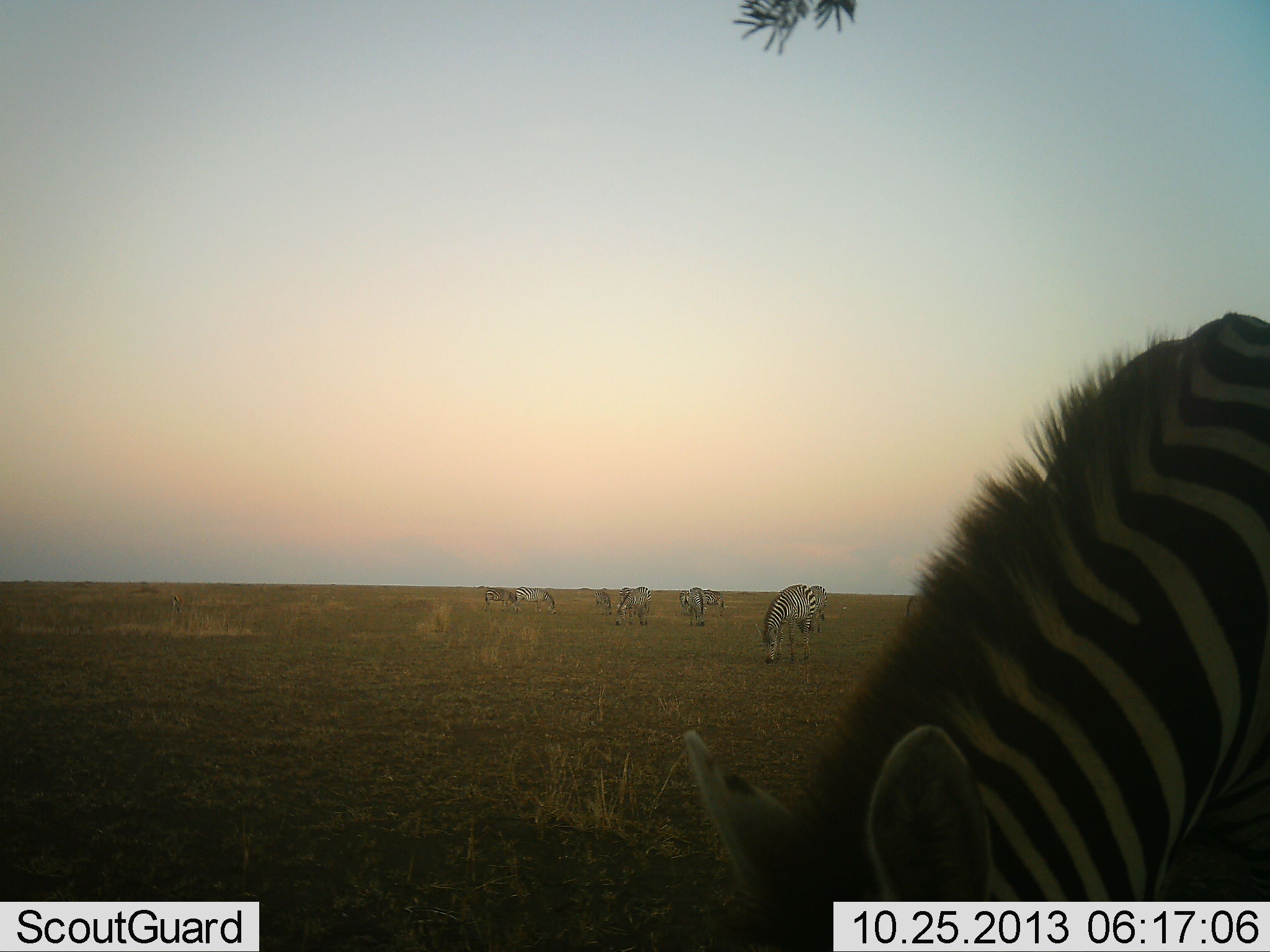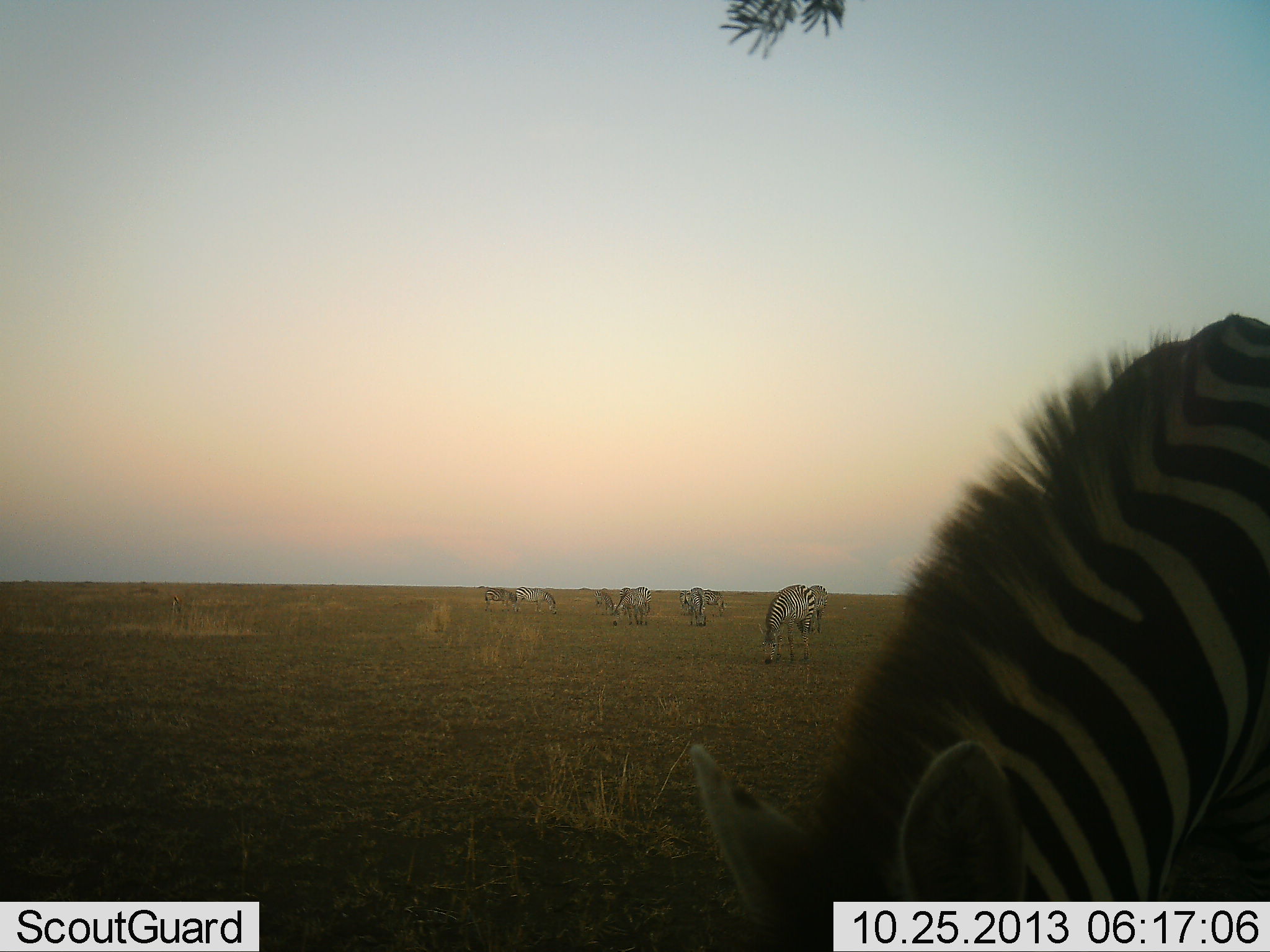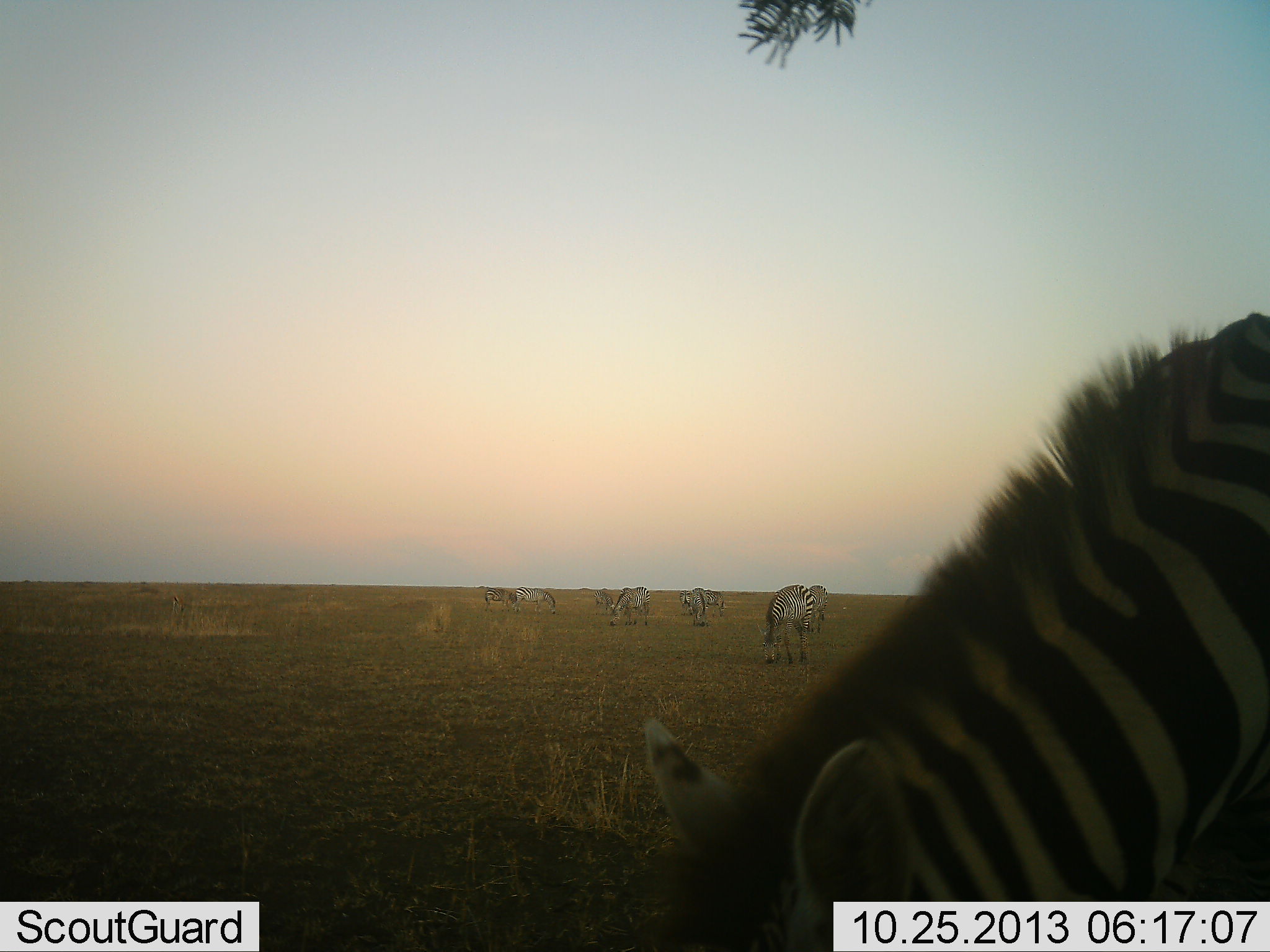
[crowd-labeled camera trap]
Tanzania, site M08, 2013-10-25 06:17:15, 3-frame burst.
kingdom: Animalia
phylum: Chordata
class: Mammalia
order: Perissodactyla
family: Equidae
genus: Equus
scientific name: Equus quagga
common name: plains zebra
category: zebra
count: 8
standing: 36%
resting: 0%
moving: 8%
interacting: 0%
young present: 0%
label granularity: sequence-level